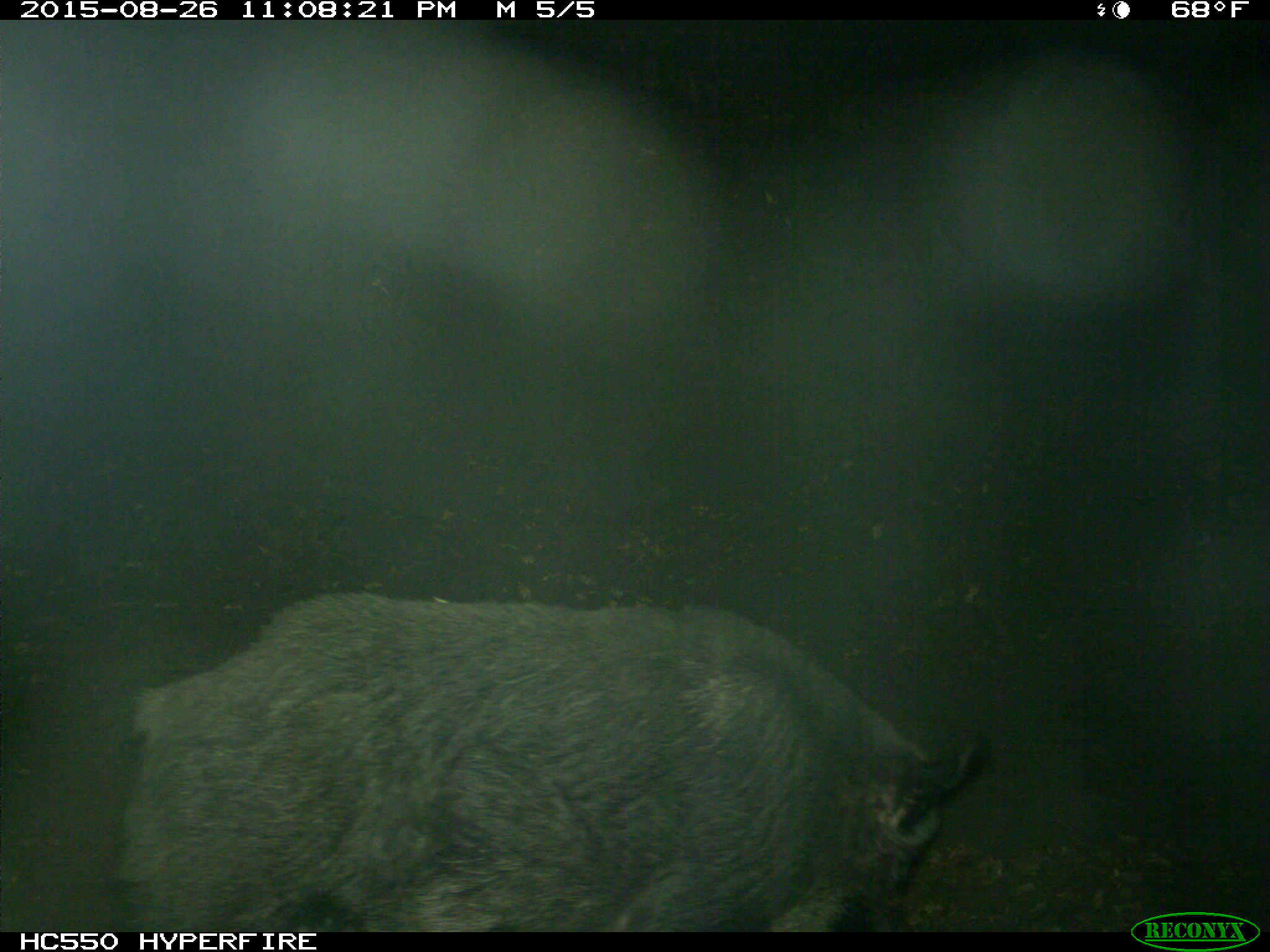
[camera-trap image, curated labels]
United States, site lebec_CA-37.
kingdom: Animalia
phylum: Chordata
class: Mammalia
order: Artiodactyla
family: Suidae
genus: Sus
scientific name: Sus scrofa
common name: wild boar